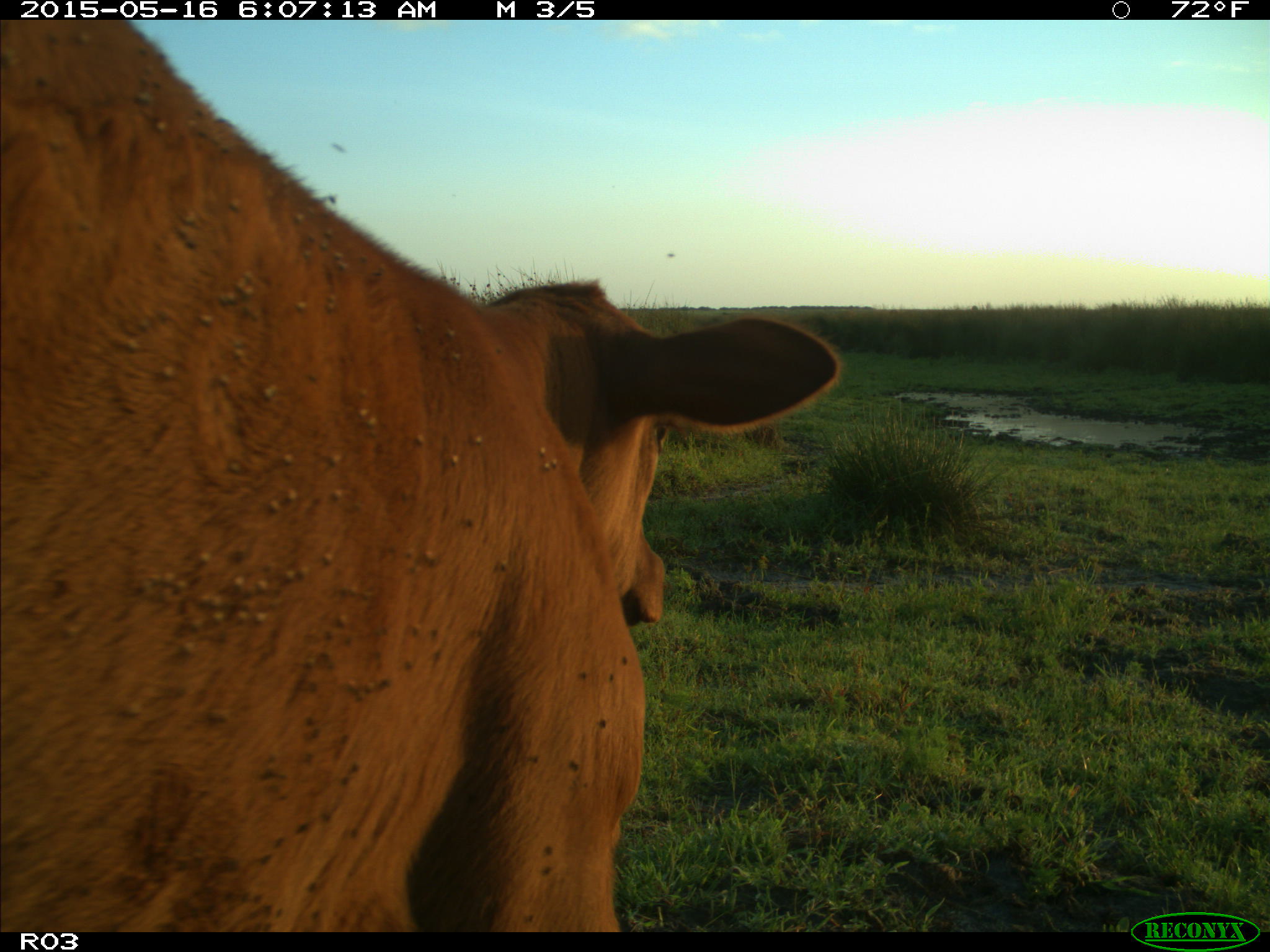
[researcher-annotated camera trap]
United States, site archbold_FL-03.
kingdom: Animalia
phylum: Chordata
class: Mammalia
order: Artiodactyla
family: Bovidae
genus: Bos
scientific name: Bos taurus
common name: domestic cow